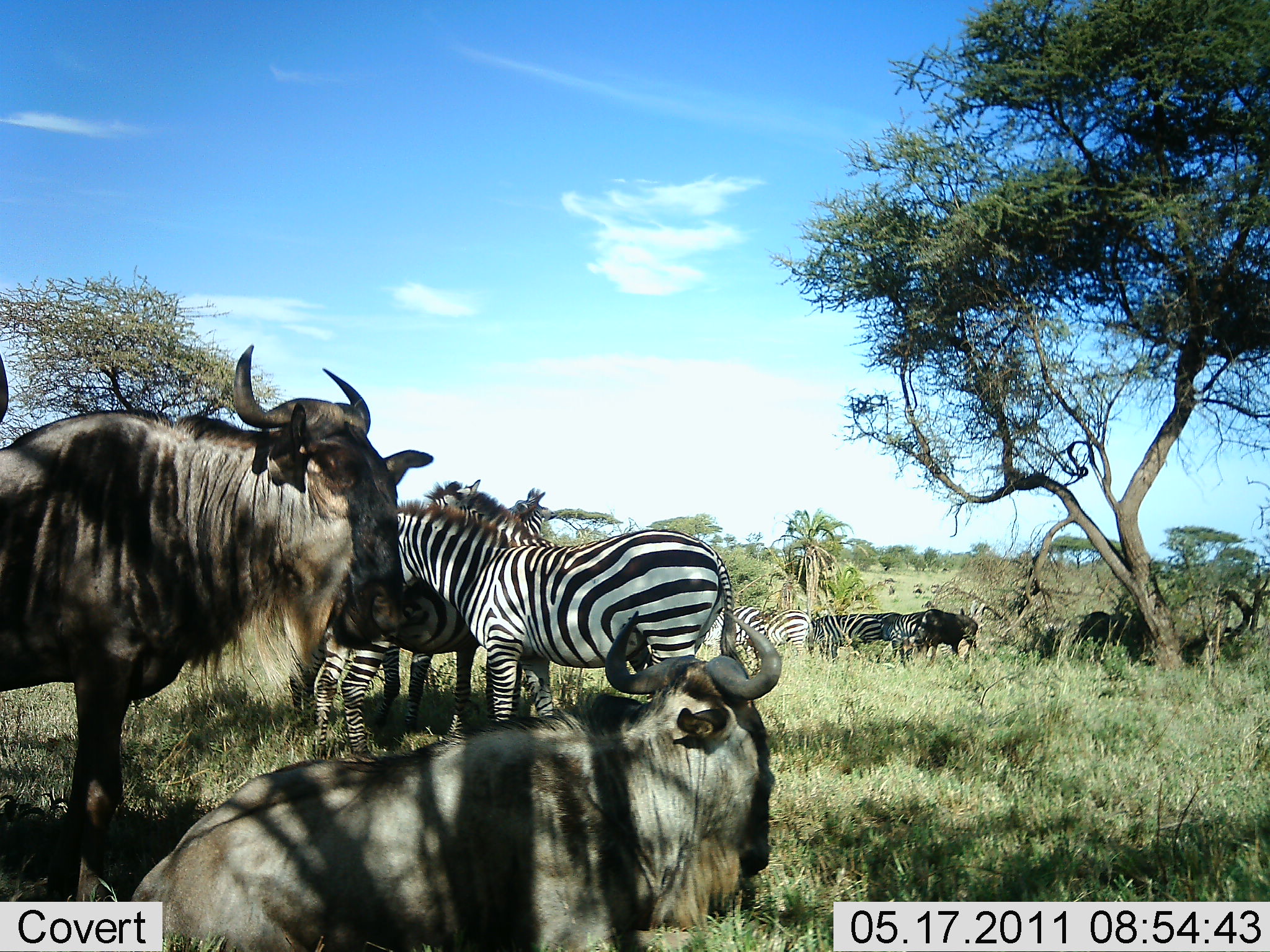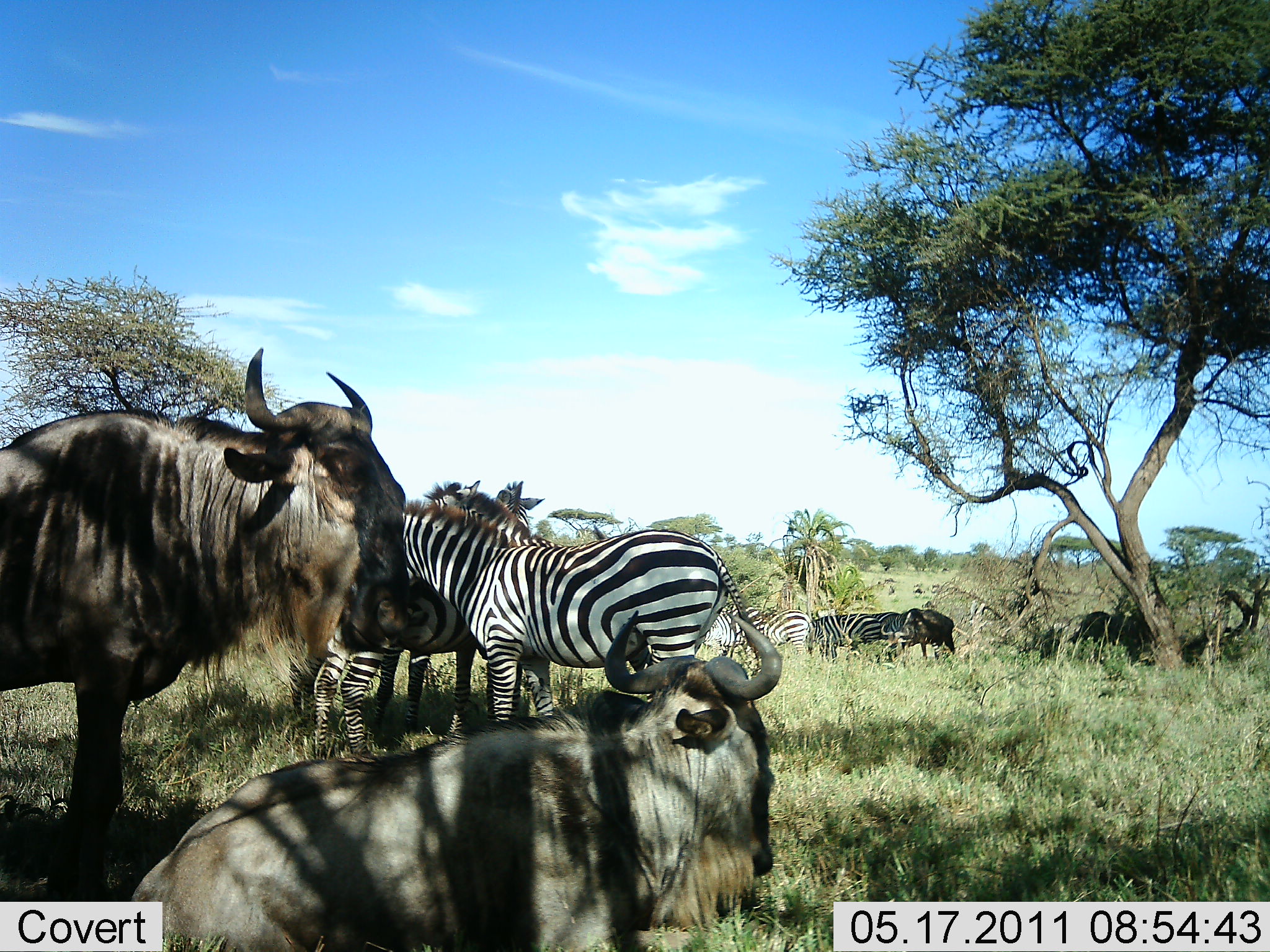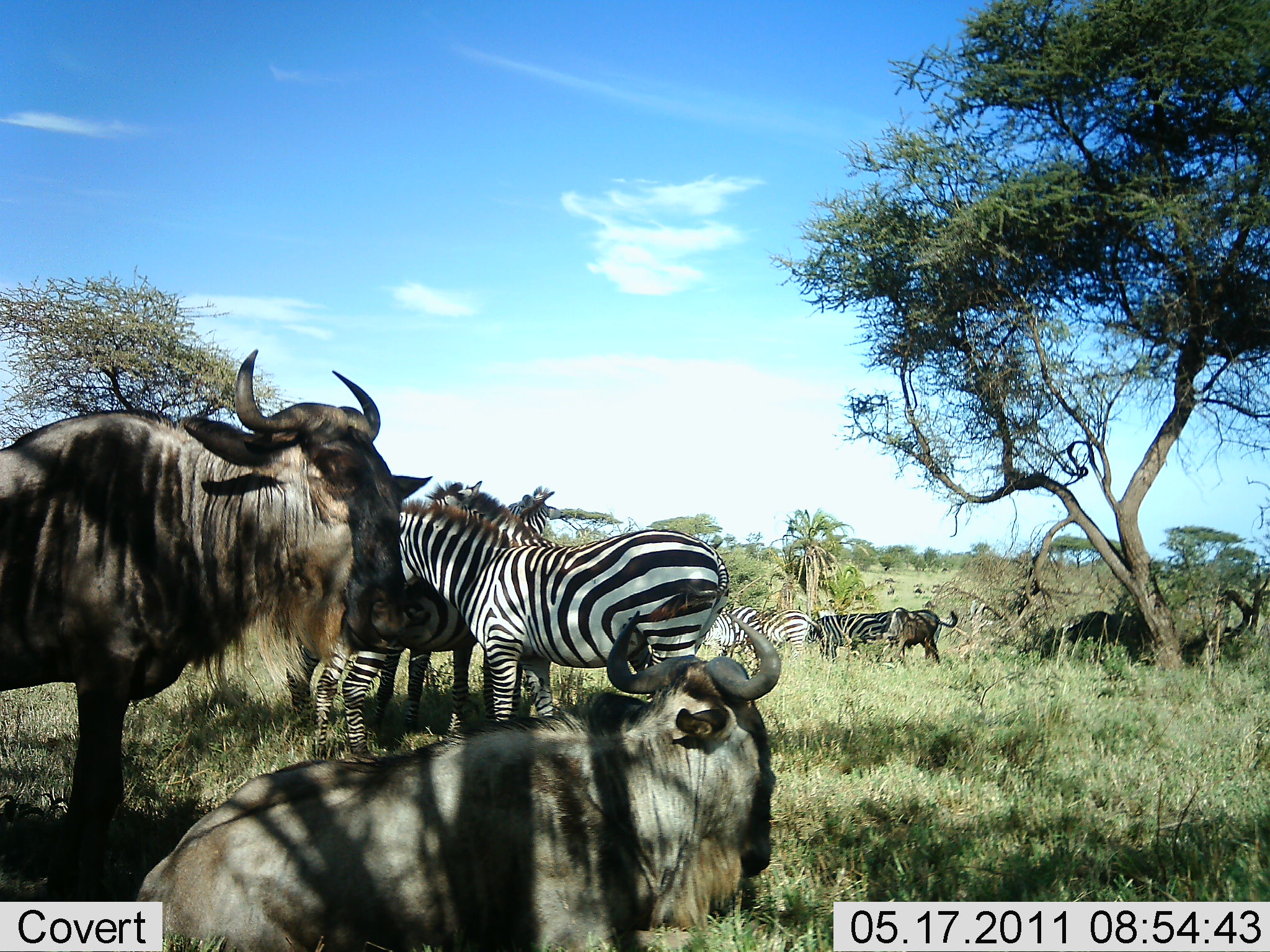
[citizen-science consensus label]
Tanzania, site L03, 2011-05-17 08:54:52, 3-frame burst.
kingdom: Animalia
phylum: Chordata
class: Mammalia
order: Artiodactyla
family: Bovidae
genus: Connochaetes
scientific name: Connochaetes taurinus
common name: blue wildebeest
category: wildebeest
Wildebeest (blue wildebeest) (Connochaetes taurinus), count 3. Behavior (volunteer vote fractions): standing 75%, resting 58%, moving 8%, interacting 17%. Young present (vote fraction): 8%. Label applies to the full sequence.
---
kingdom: Animalia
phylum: Chordata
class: Mammalia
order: Perissodactyla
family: Equidae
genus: Equus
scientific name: Equus quagga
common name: plains zebra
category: zebra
Zebra (plains zebra) (Equus quagga), count 6. Behavior (volunteer vote fractions): standing 80%, resting 30%, moving 0%, interacting 30%. Young present (vote fraction): 0%. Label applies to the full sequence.